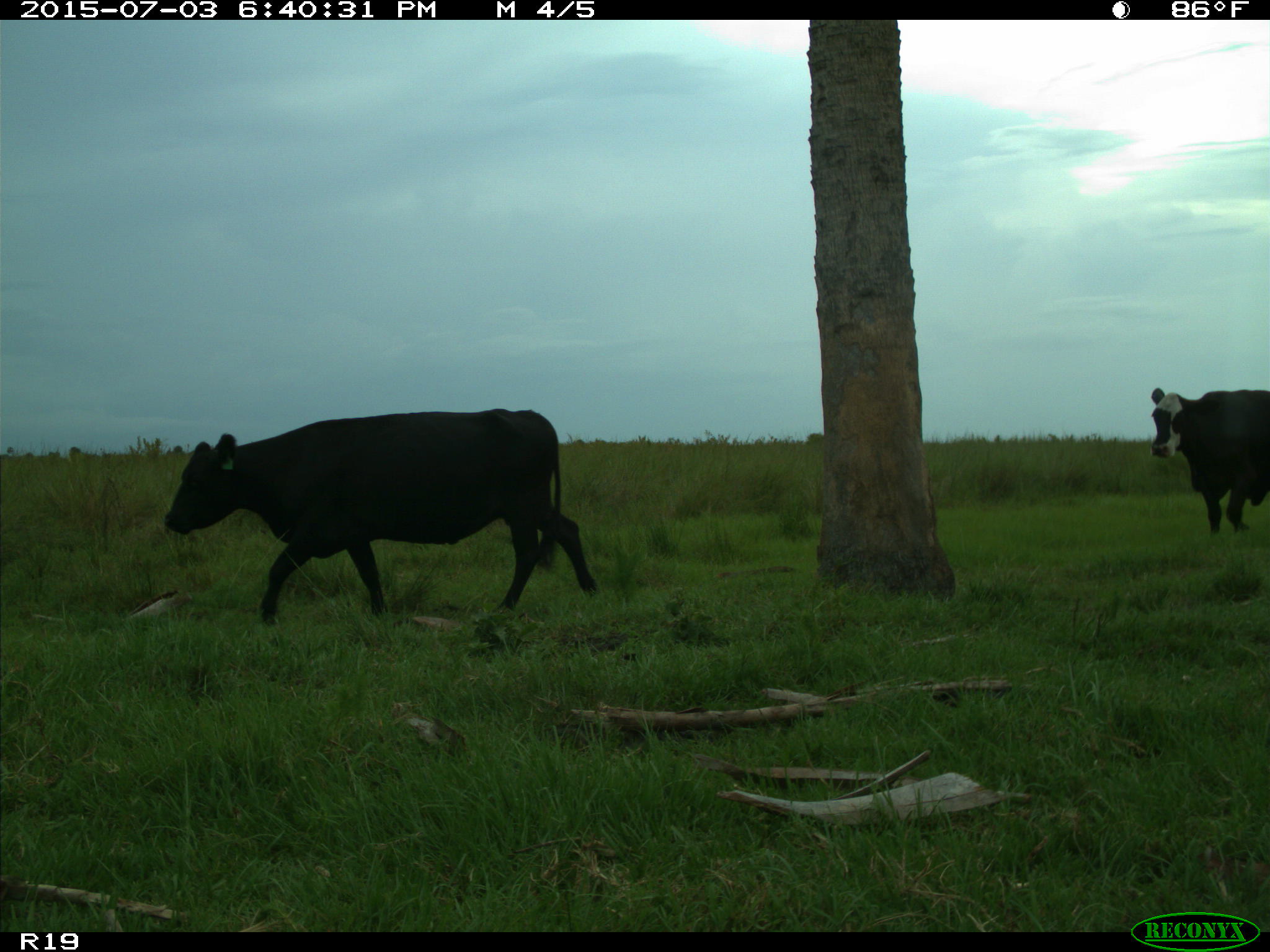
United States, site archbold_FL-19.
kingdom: Animalia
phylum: Chordata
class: Mammalia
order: Artiodactyla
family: Bovidae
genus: Bos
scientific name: Bos taurus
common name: domestic cow